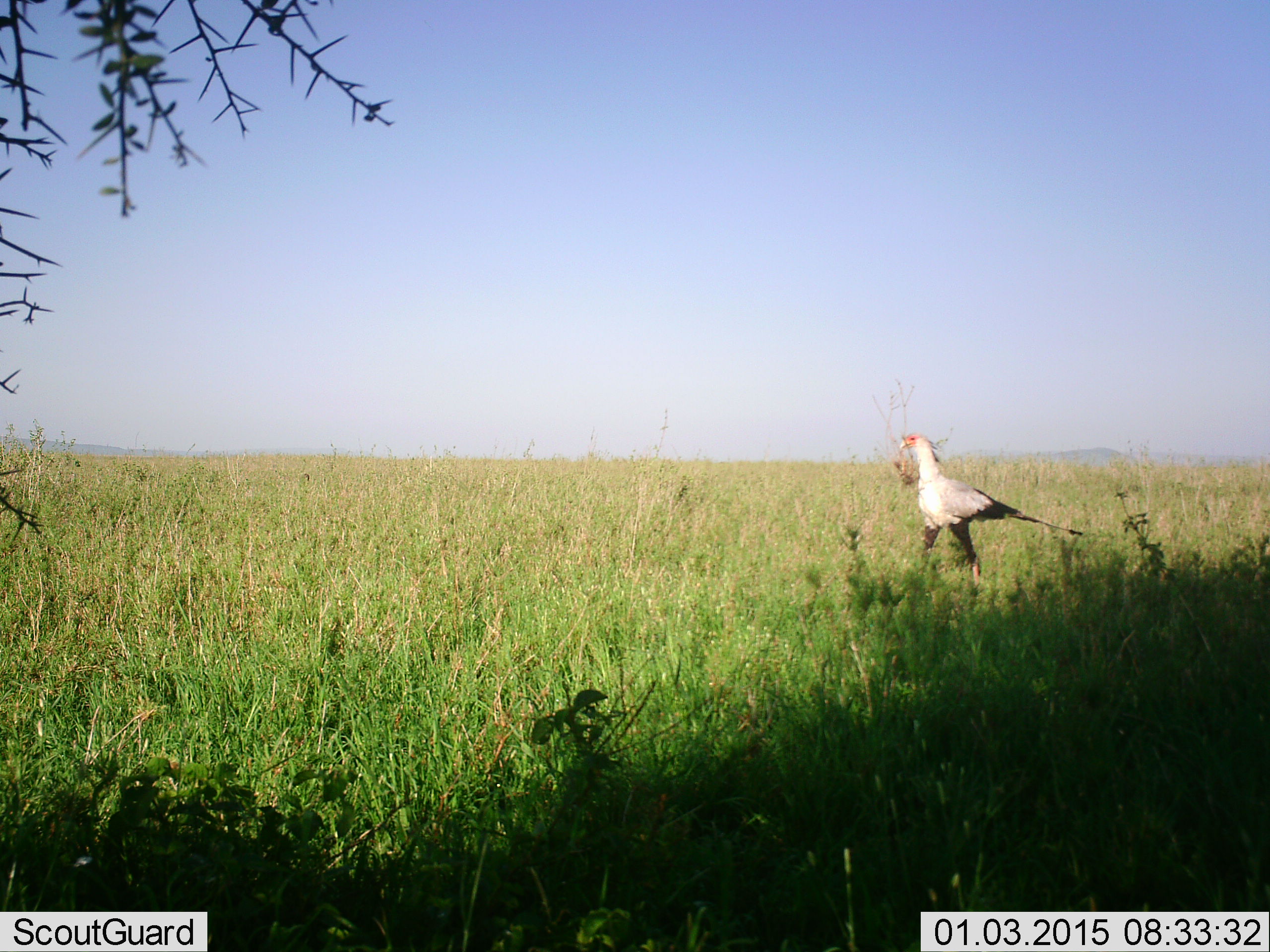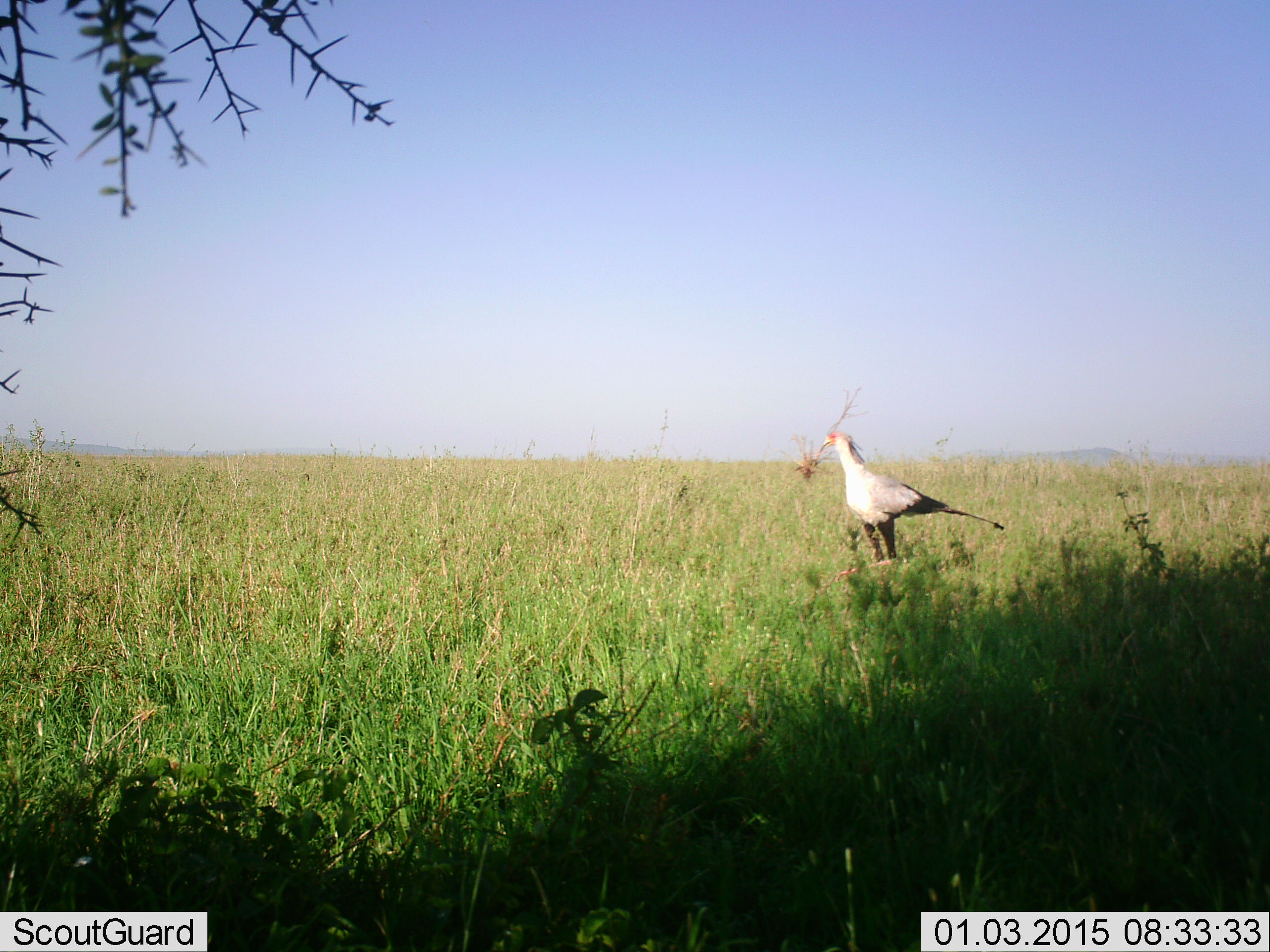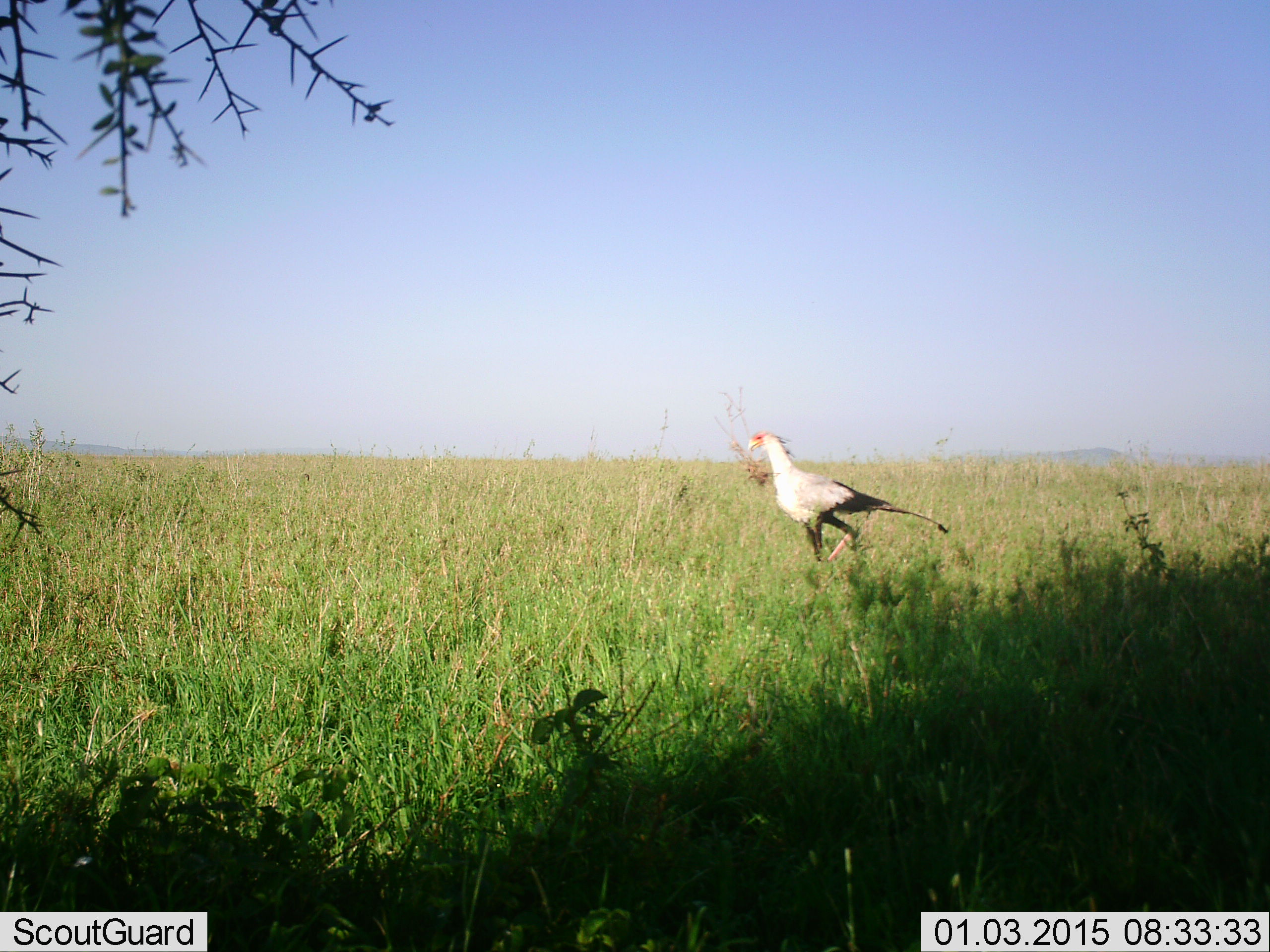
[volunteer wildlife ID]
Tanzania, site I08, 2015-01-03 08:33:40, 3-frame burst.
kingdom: Animalia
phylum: Chordata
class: Aves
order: Accipitriformes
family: Sagittariidae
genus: Sagittarius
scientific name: Sagittarius serpentarius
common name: secretary bird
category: secretarybird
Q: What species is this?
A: Secretarybird (secretary bird) (Sagittarius serpentarius).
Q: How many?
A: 1.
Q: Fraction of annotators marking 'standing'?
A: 20%.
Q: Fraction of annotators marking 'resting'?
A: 0%.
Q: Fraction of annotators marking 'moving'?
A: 80%.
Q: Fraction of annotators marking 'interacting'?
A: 10%.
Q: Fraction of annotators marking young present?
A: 0%.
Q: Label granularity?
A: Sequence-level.